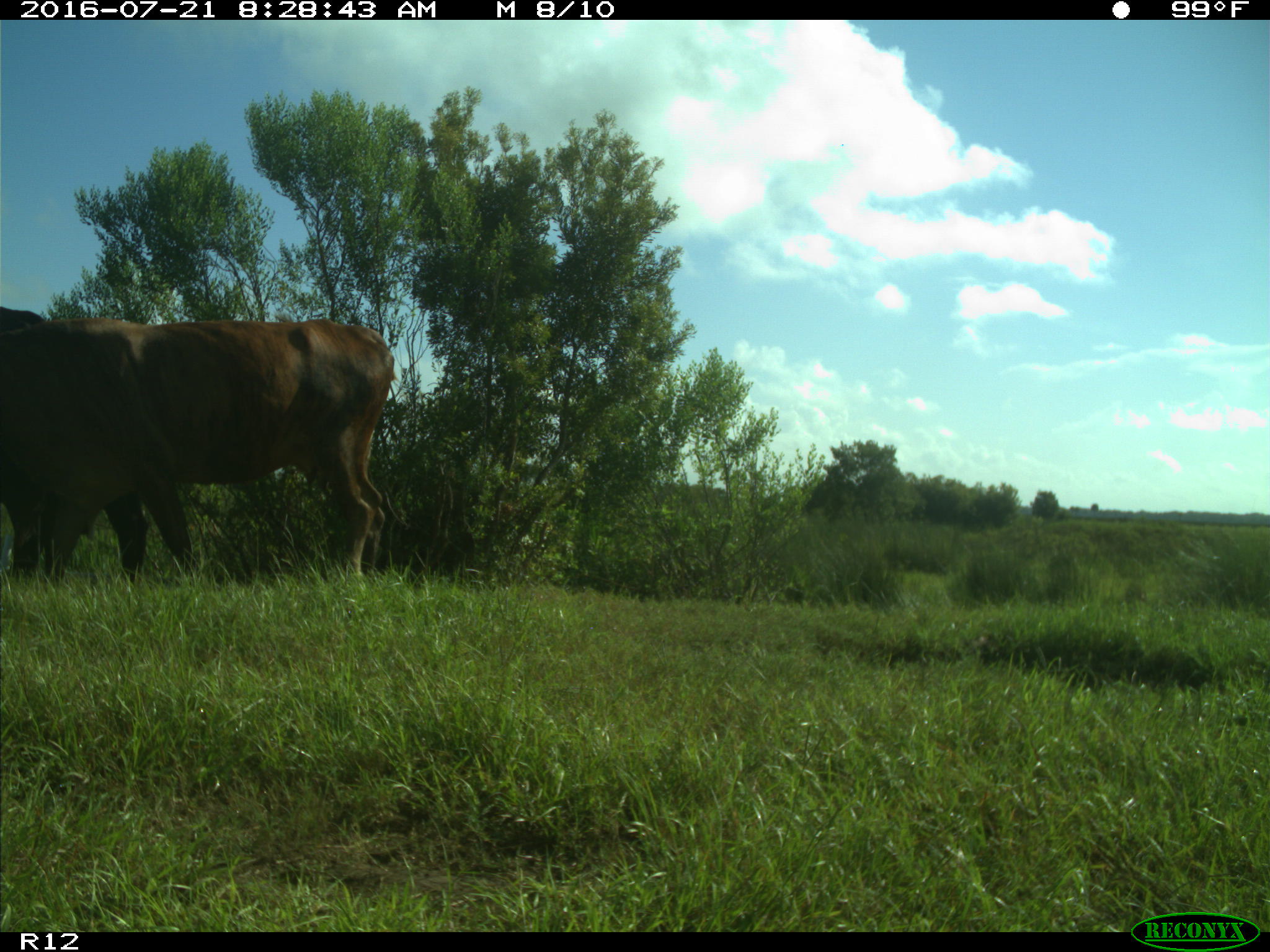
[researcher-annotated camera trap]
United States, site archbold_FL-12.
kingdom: Animalia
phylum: Chordata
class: Mammalia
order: Artiodactyla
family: Bovidae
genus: Bos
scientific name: Bos taurus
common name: domestic cow